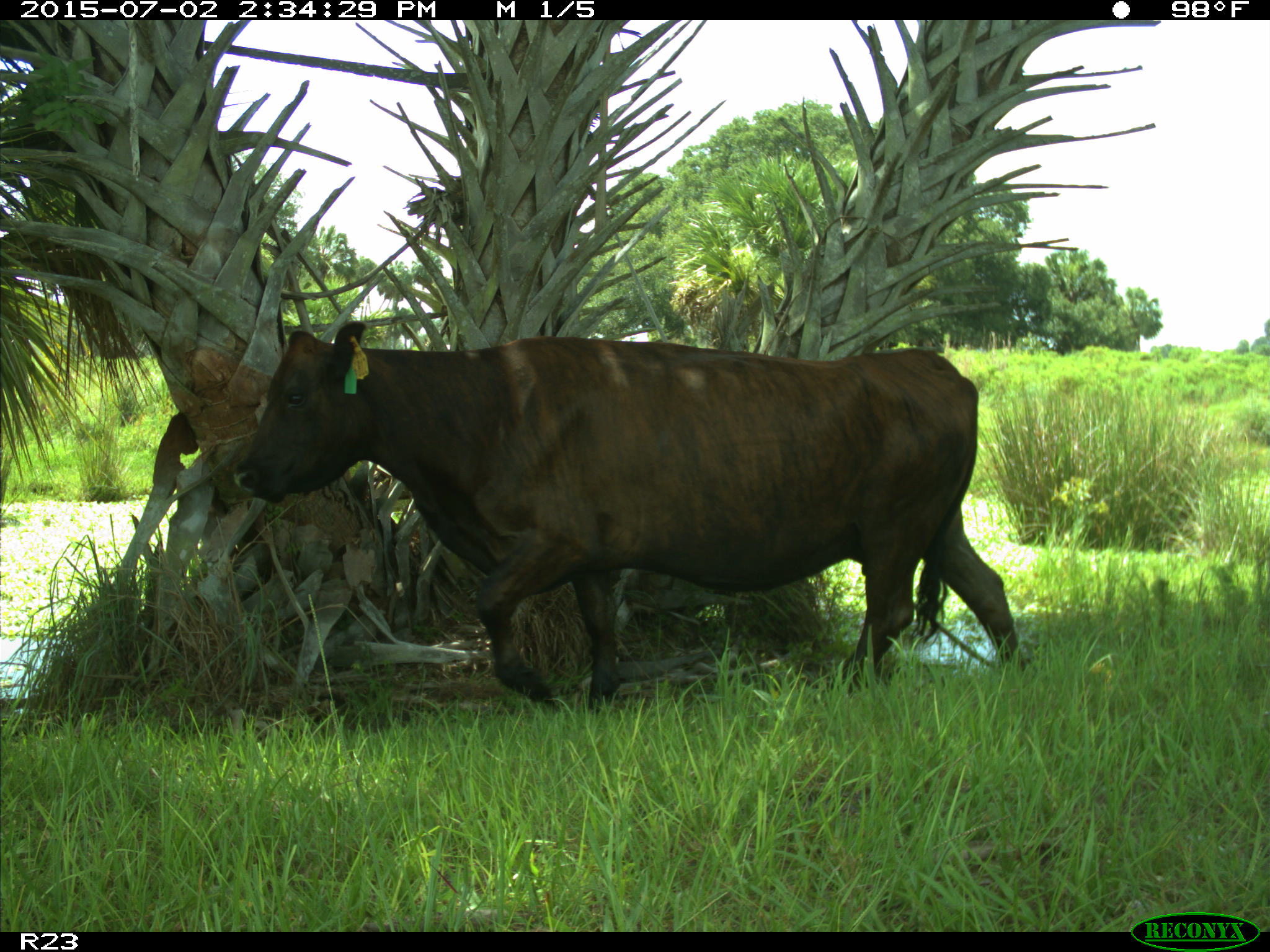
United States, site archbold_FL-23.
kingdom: Animalia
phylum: Chordata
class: Mammalia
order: Artiodactyla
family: Bovidae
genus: Bos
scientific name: Bos taurus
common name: domestic cow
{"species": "Bos taurus (domestic cow)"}